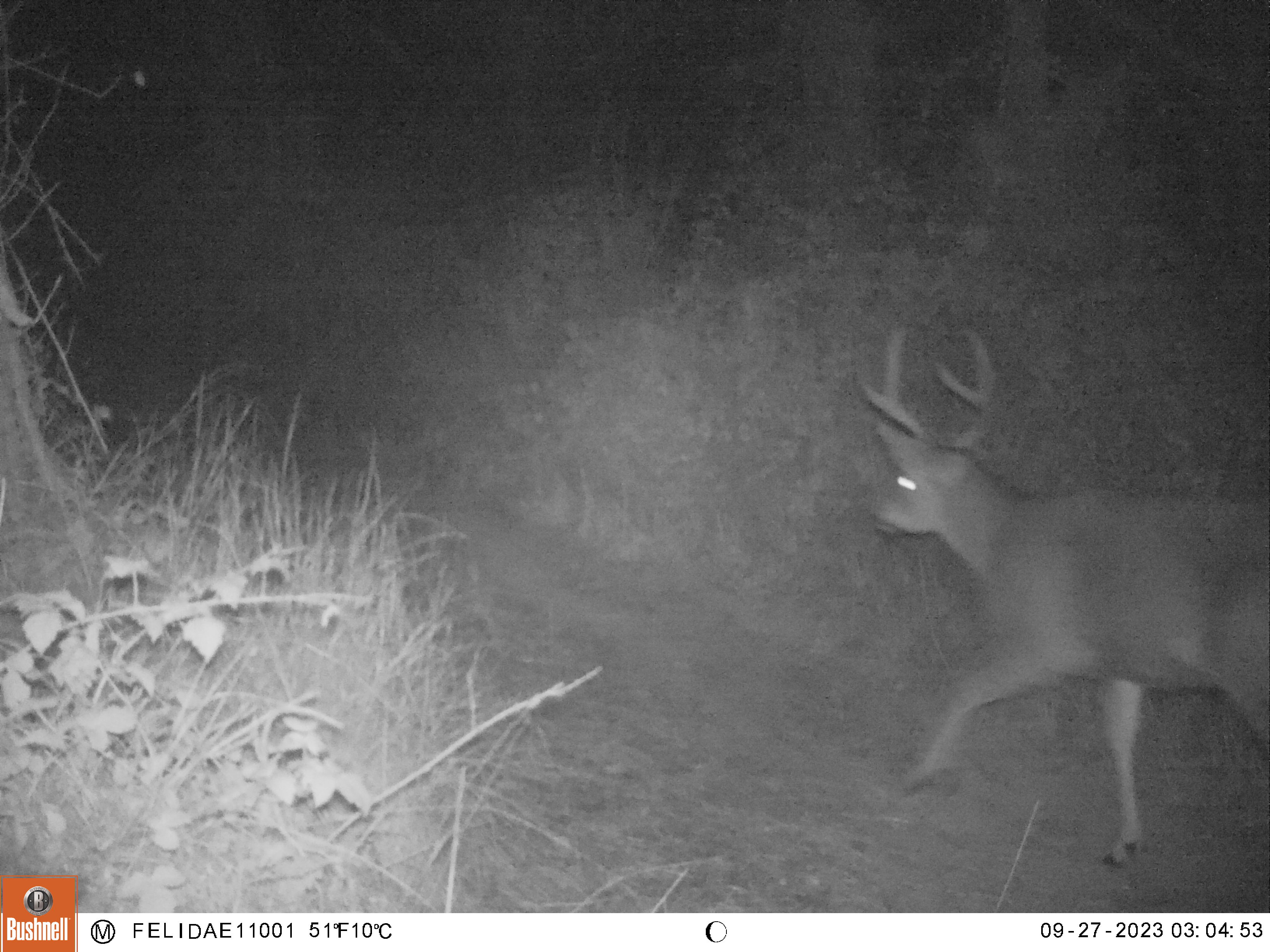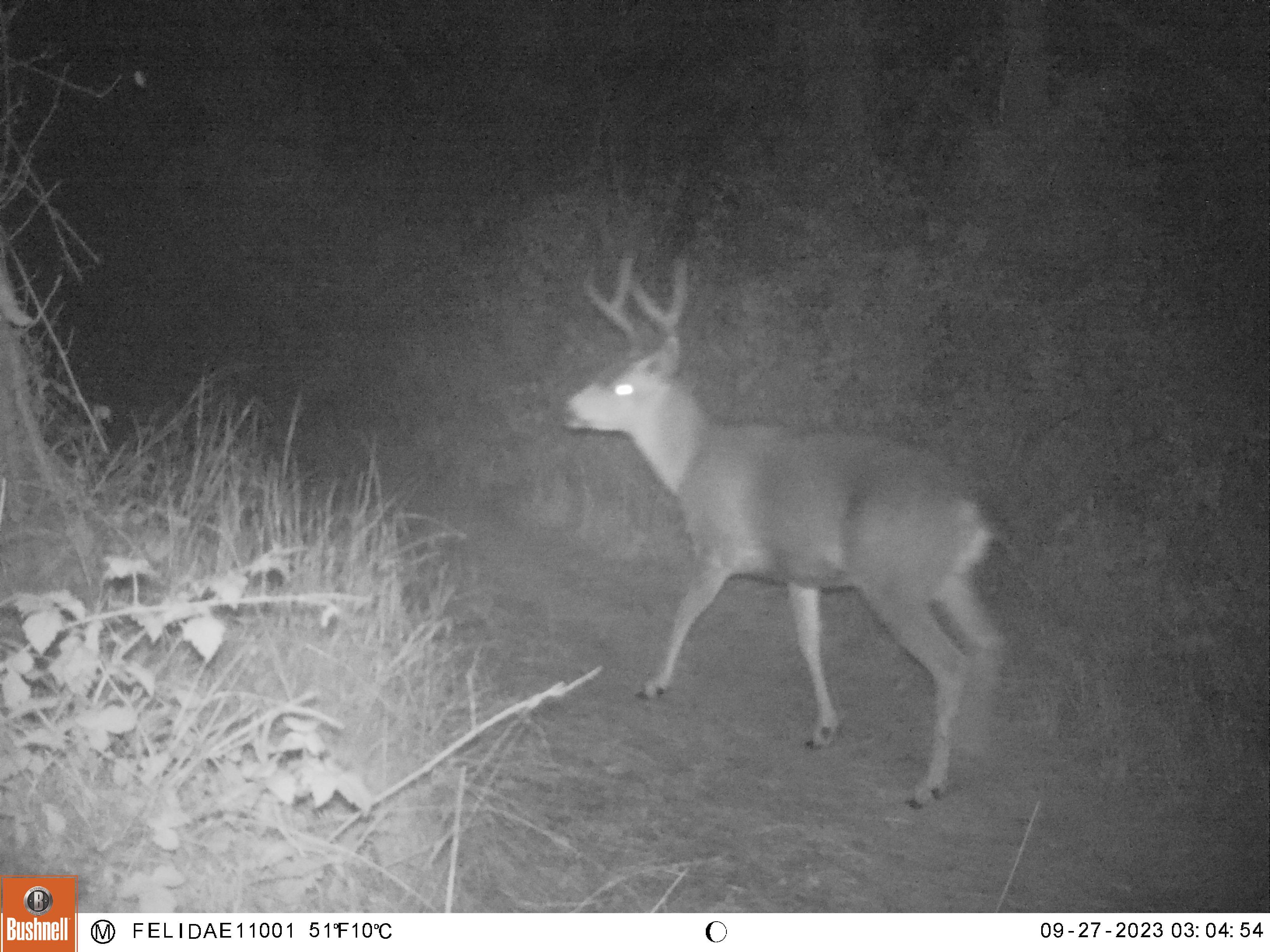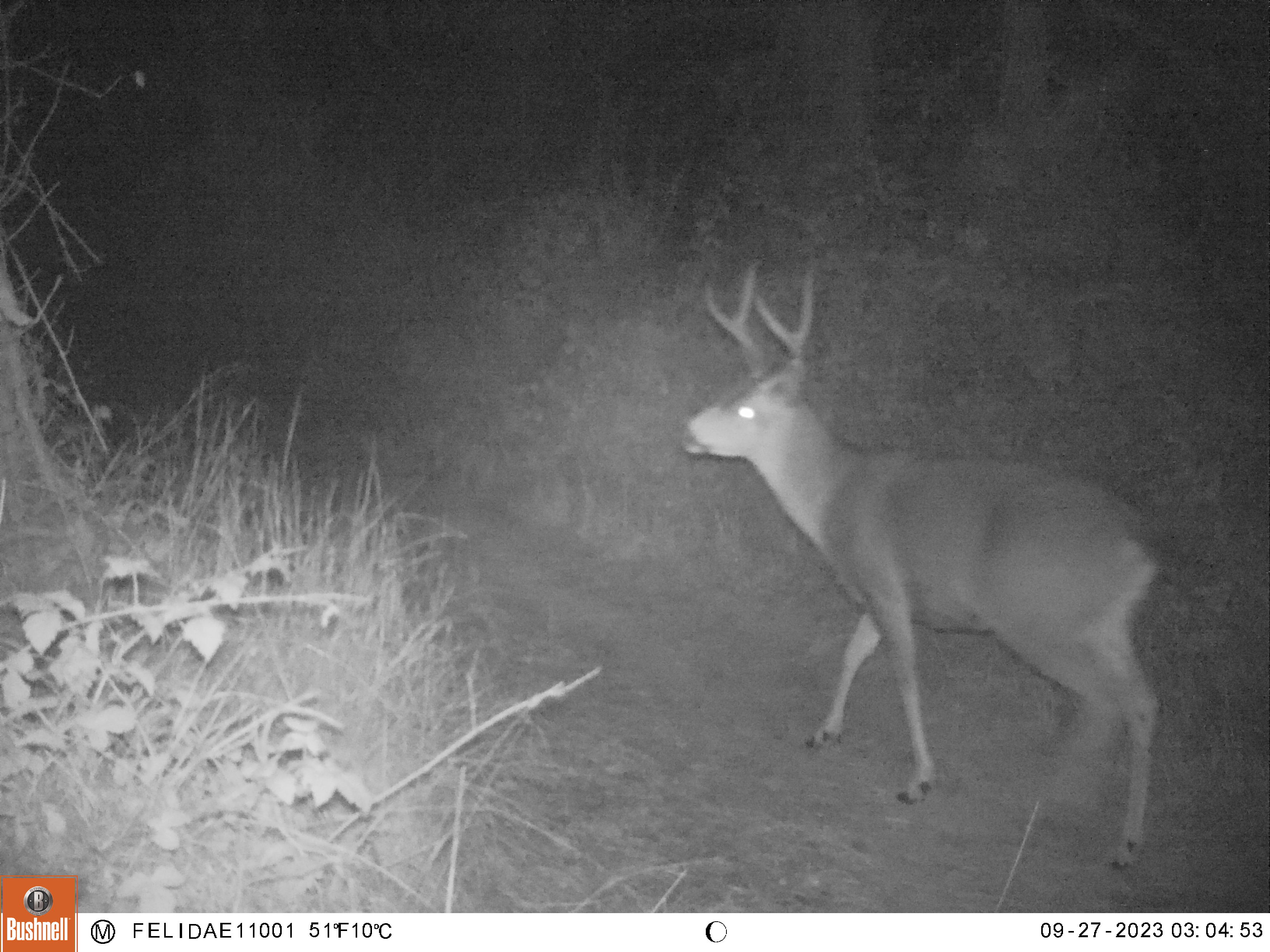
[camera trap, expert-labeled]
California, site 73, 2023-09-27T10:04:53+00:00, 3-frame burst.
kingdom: Animalia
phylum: Chordata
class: Mammalia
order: Artiodactyla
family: Cervidae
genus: Odocoileus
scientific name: Odocoileus hemionus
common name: mule deer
Mule deer (Odocoileus hemionus).